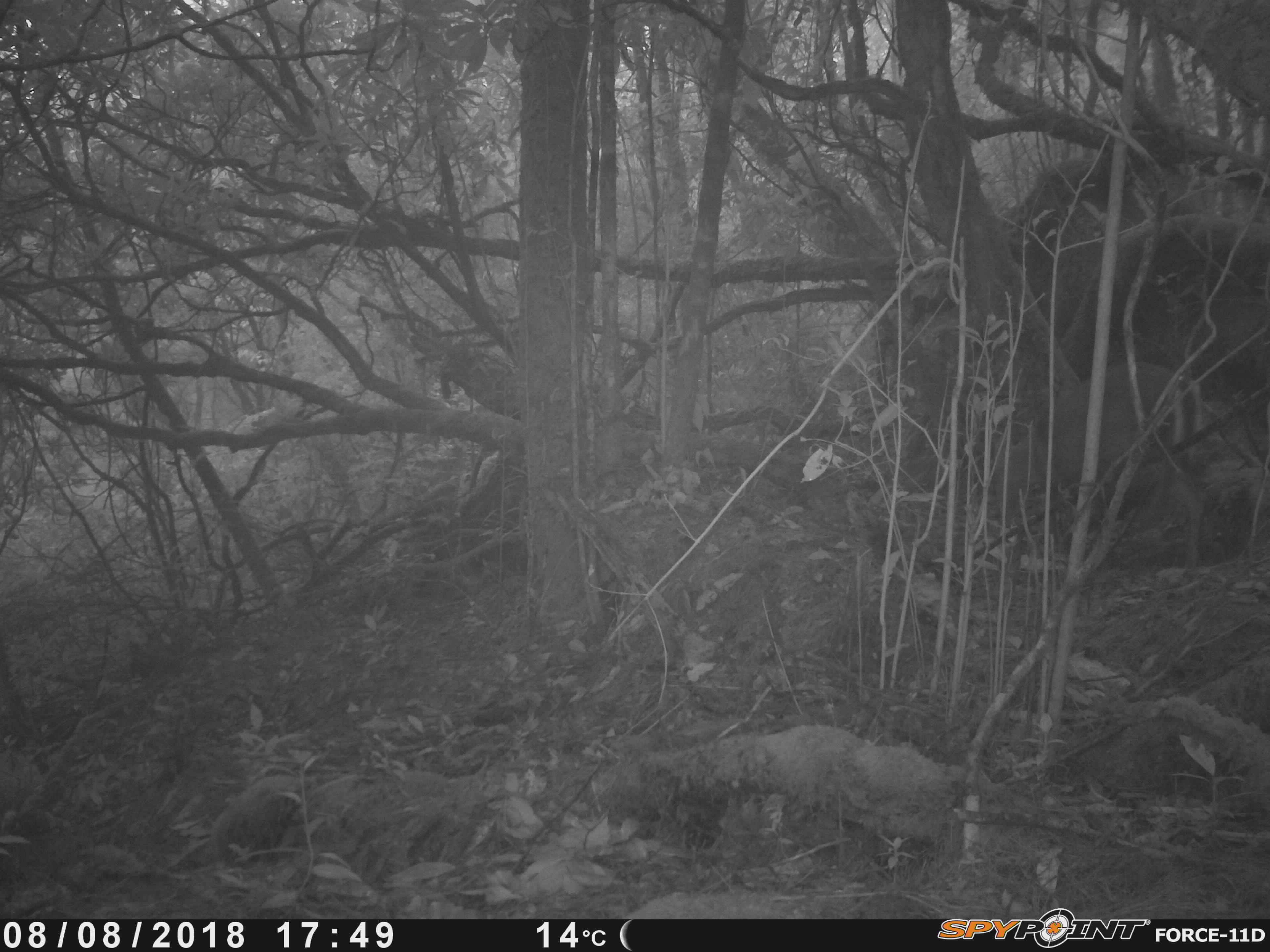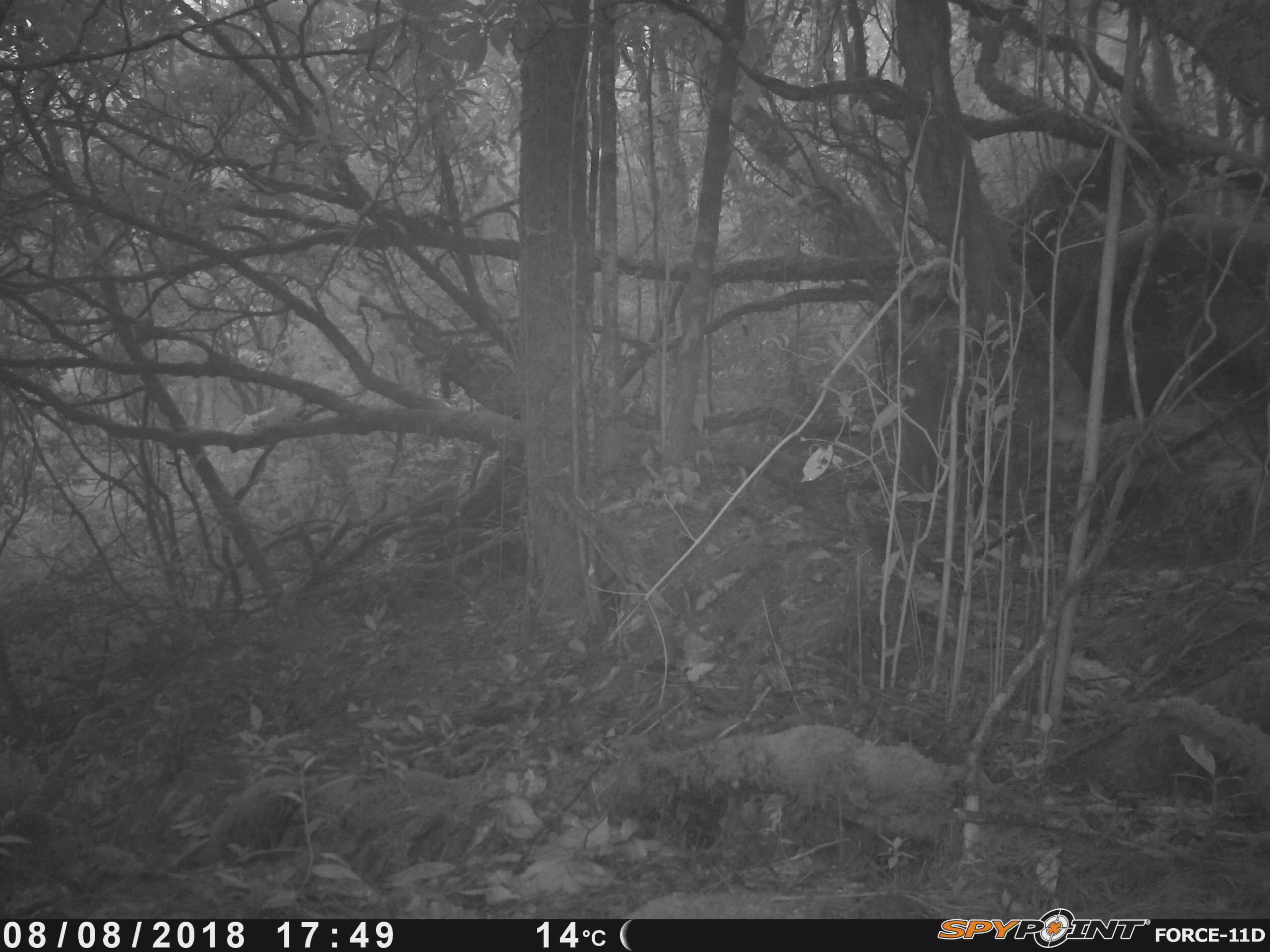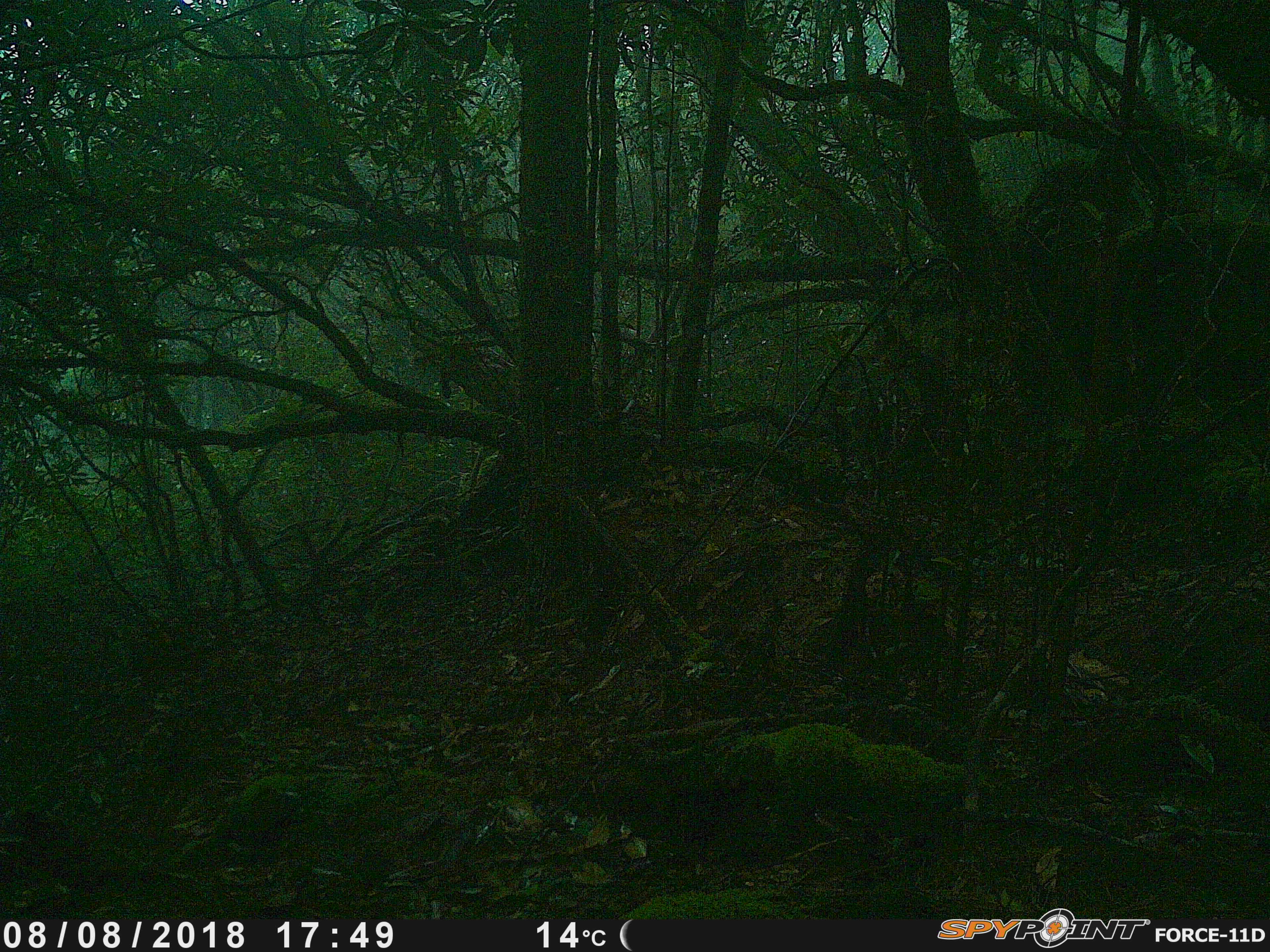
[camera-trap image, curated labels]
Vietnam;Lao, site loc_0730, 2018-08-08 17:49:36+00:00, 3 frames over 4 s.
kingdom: Animalia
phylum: Chordata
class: Mammalia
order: Artiodactyla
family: Cervidae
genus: Muntiacus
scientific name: Muntiacus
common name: muntjacs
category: unidentified muntjac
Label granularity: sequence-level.